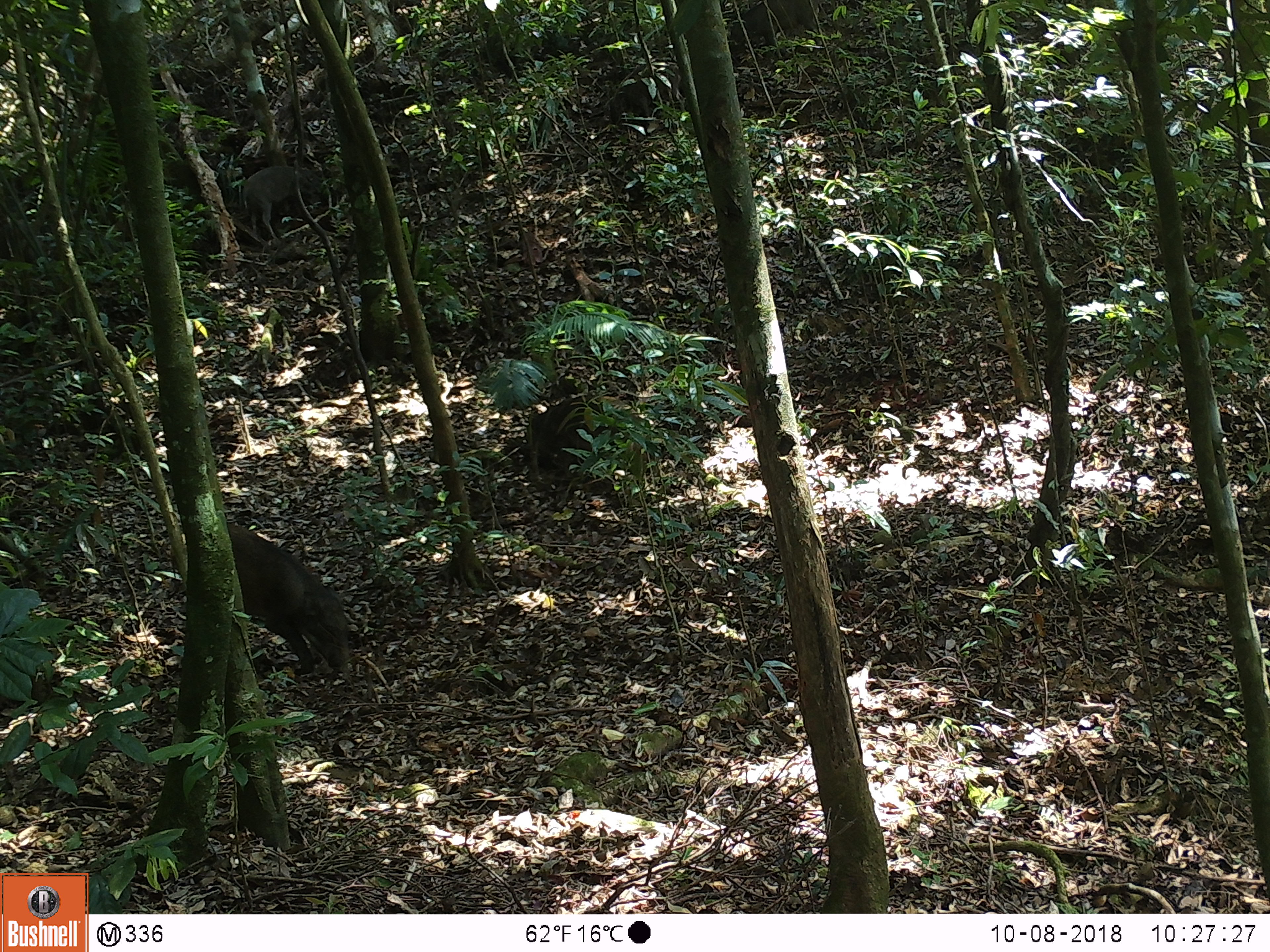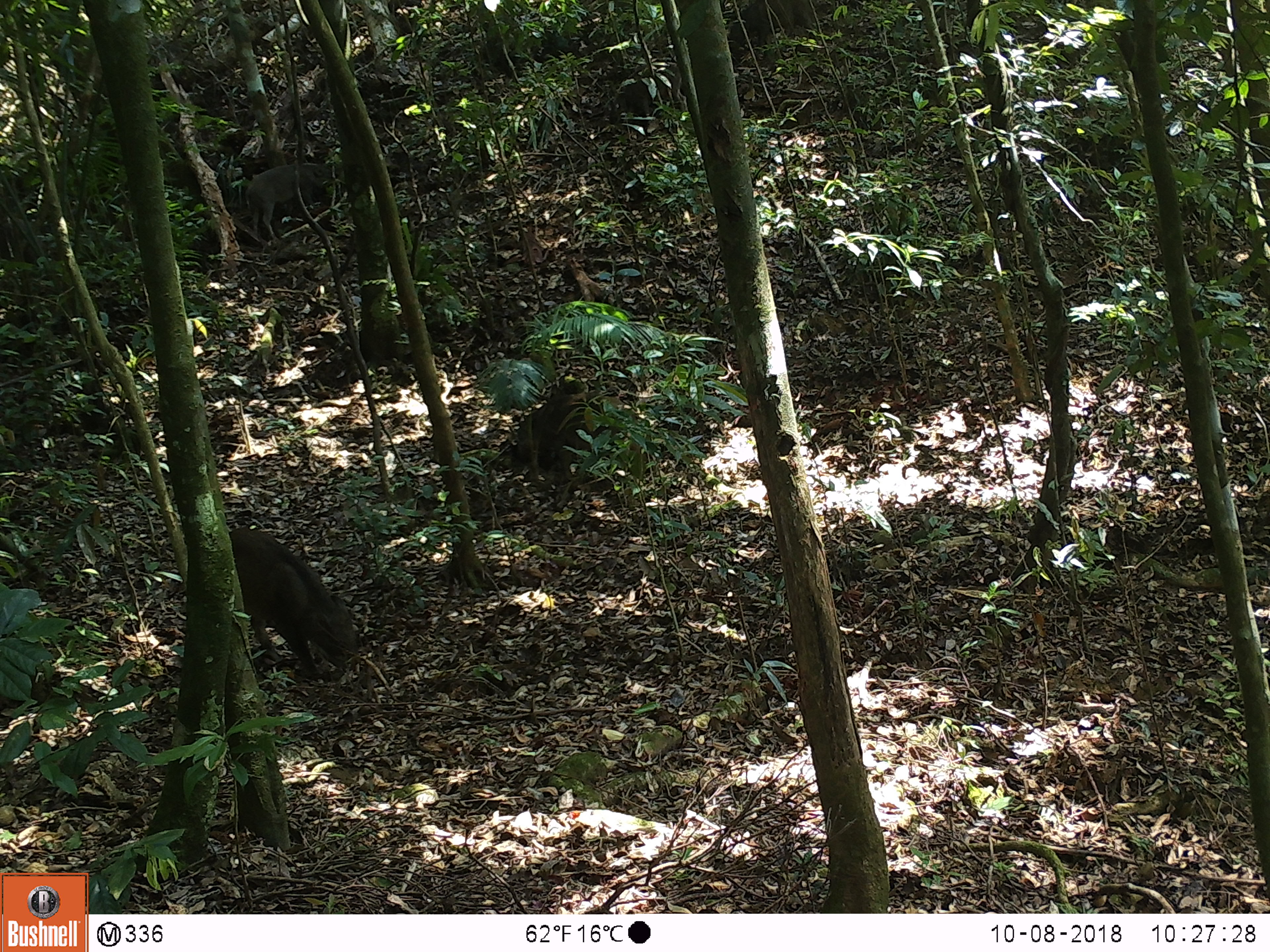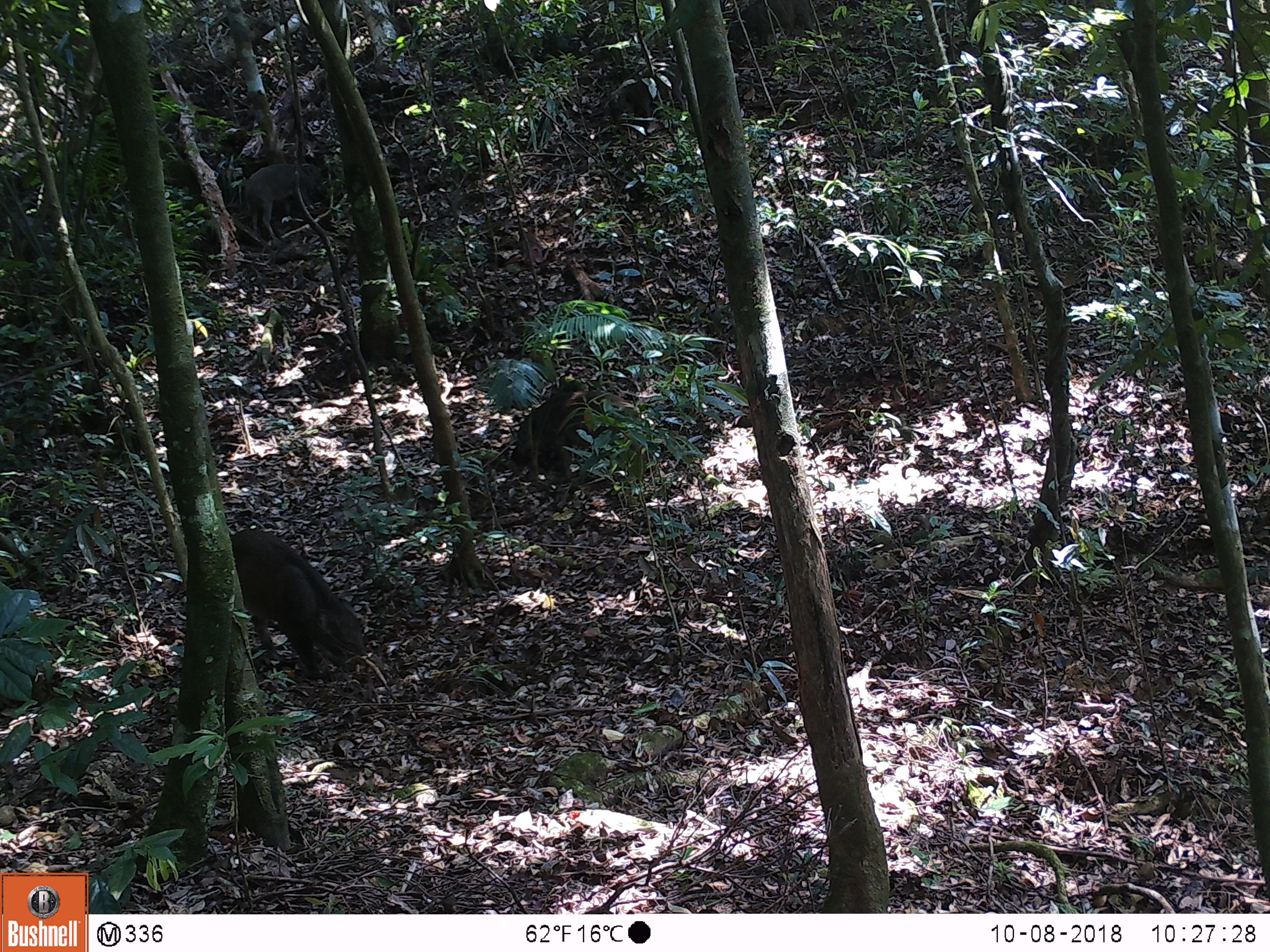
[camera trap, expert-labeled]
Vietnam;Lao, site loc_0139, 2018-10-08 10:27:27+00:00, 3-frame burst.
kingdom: Animalia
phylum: Chordata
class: Mammalia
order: Artiodactyla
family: Suidae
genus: Sus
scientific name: Sus scrofa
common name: eurasian wild pig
Eurasian wild pig (Sus scrofa). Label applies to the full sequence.